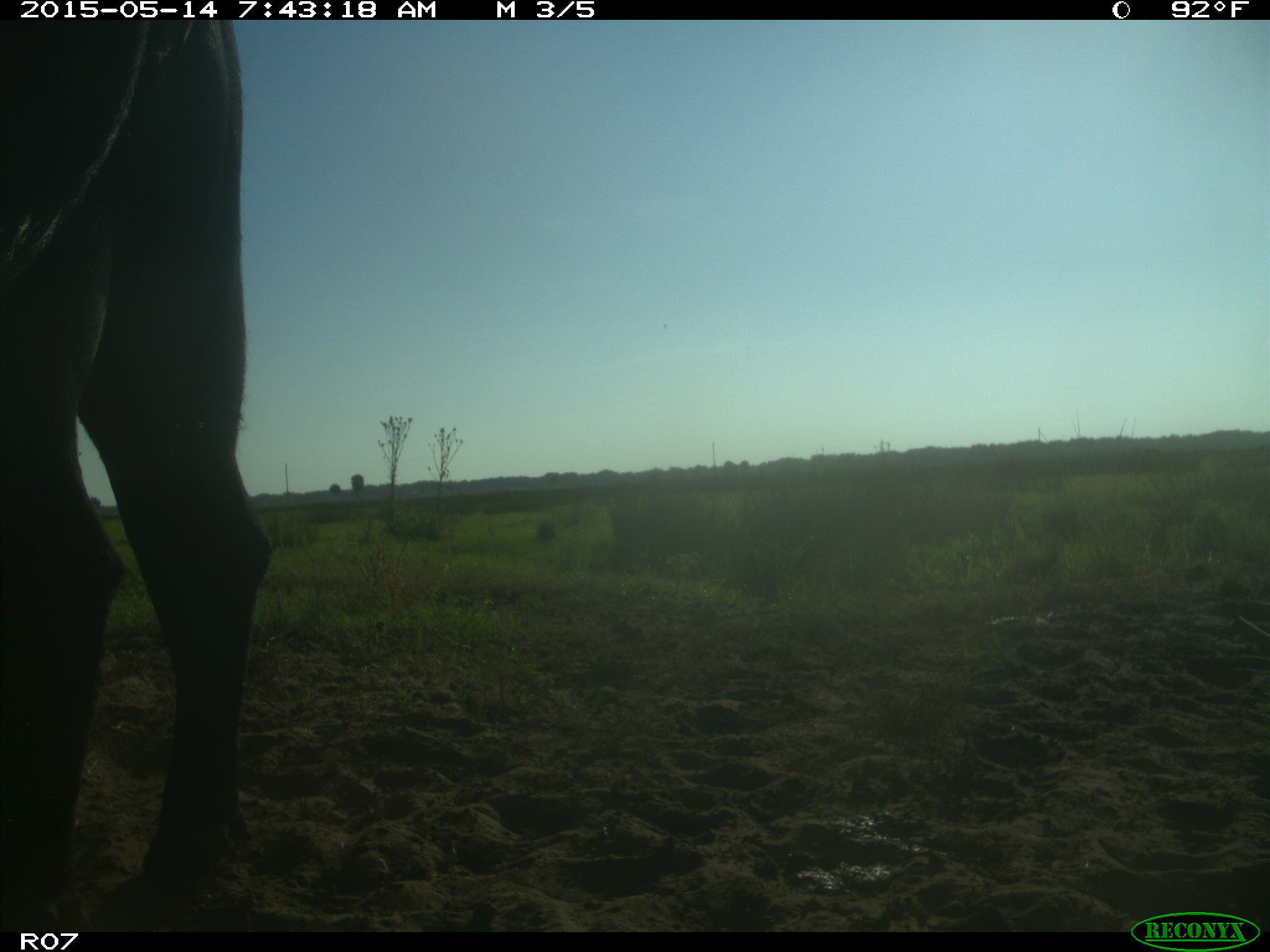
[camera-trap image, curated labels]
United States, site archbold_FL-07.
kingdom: Animalia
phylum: Chordata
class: Mammalia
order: Artiodactyla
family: Bovidae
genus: Bos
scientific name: Bos taurus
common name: domestic cow